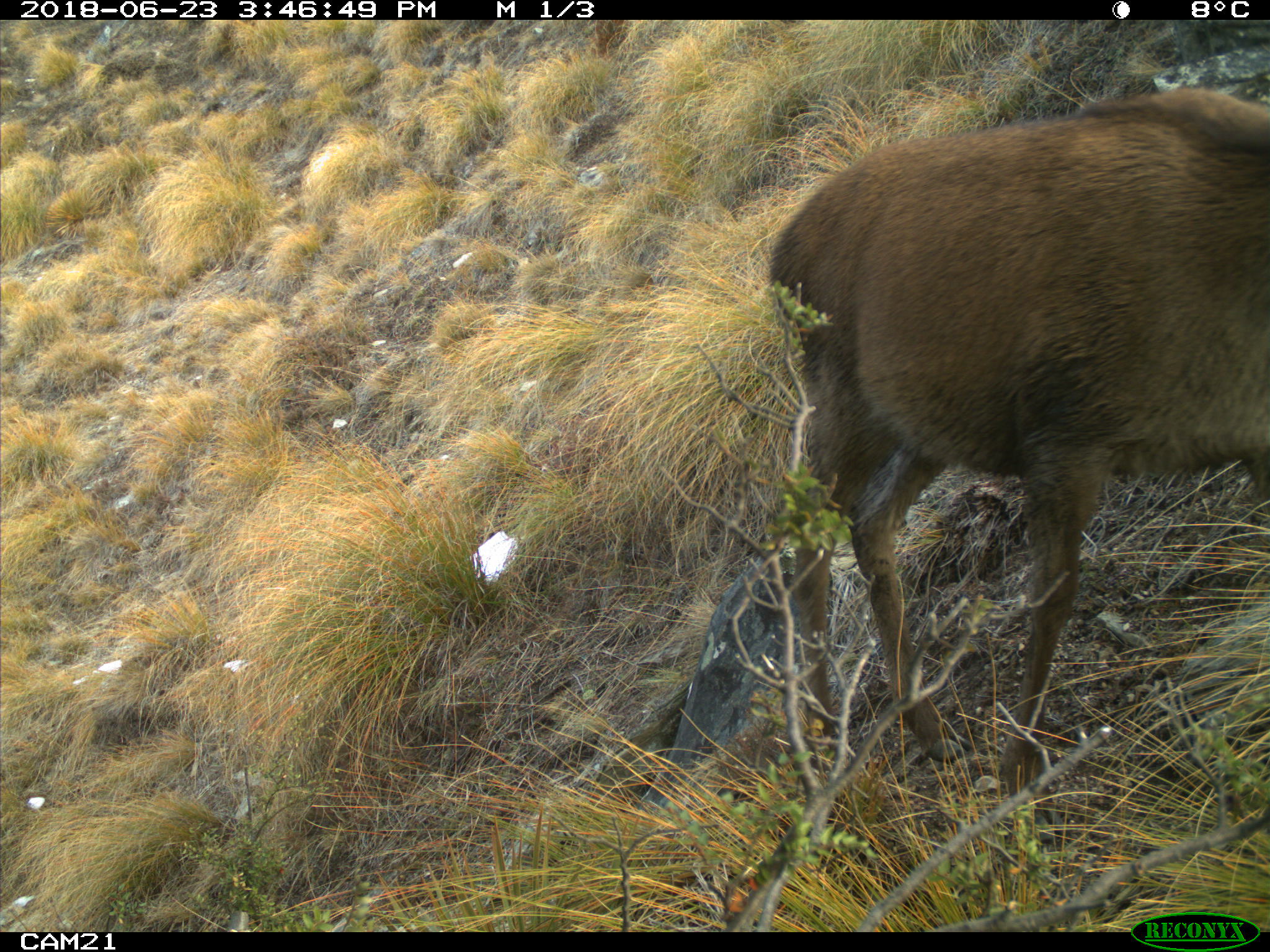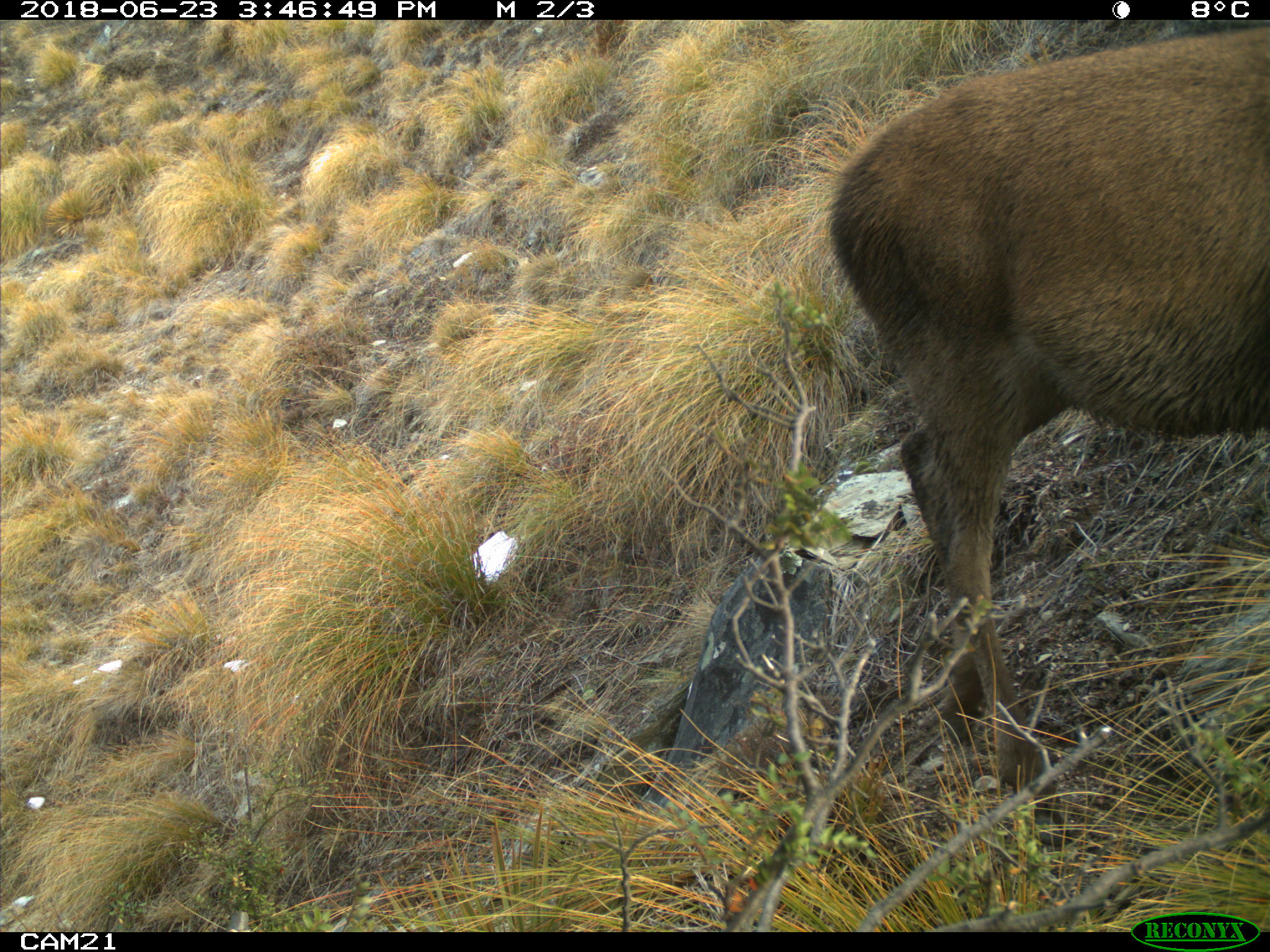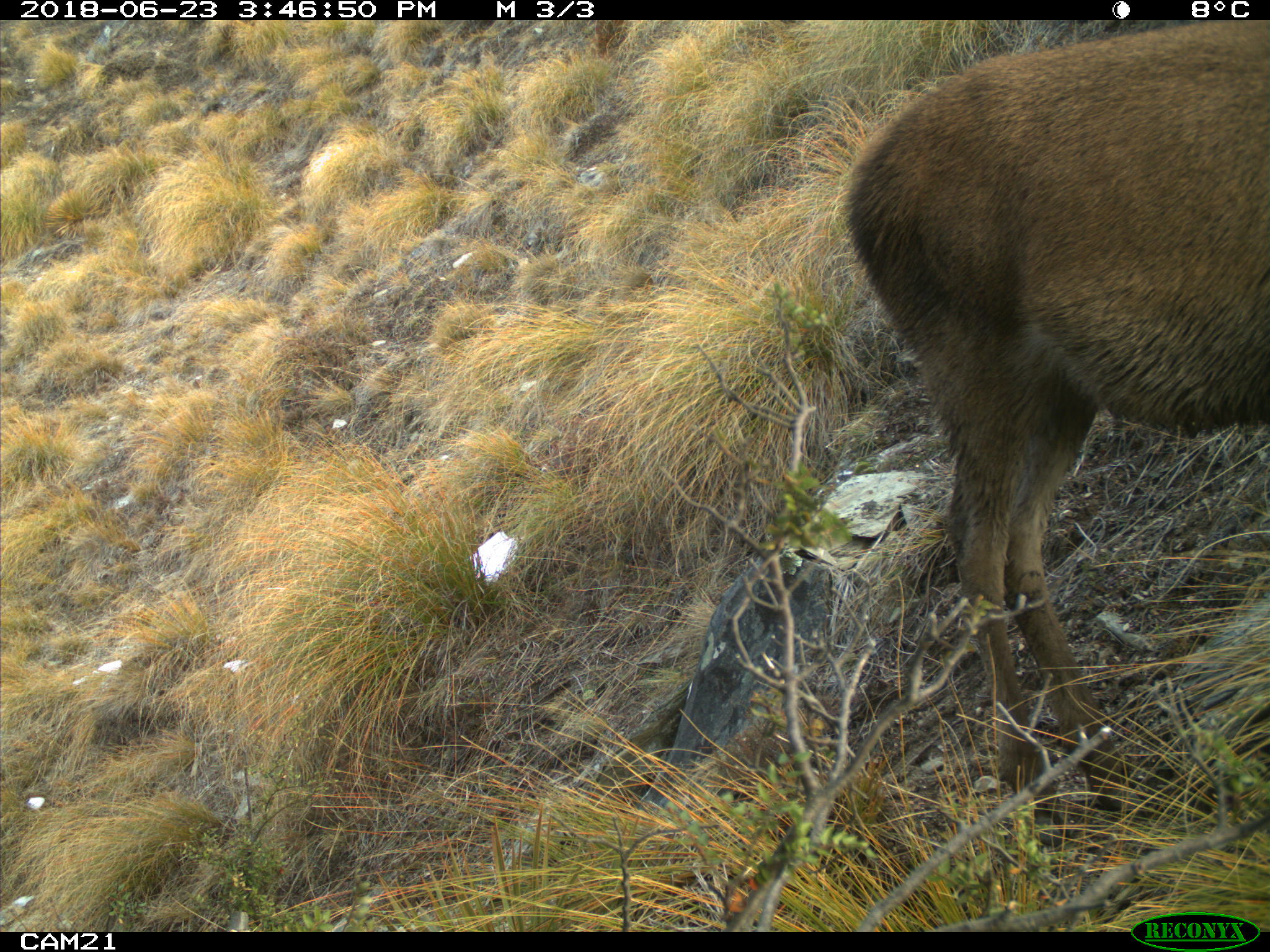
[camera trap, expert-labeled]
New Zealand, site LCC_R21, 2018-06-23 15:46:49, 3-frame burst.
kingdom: Animalia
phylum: Chordata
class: Mammalia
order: Artiodactyla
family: Cervidae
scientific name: Cervidae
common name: deer